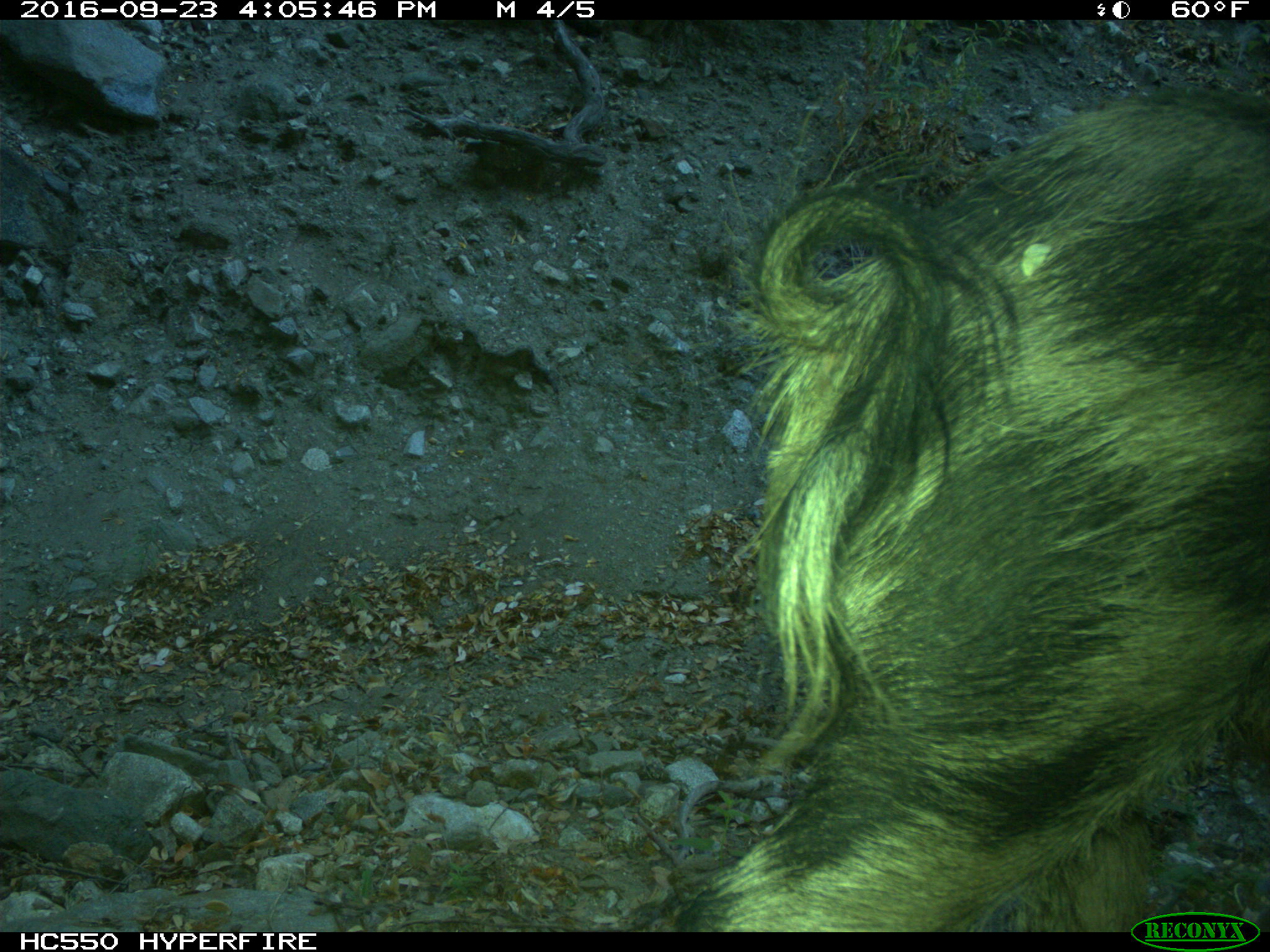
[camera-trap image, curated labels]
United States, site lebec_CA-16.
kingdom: Animalia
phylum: Chordata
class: Mammalia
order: Artiodactyla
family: Suidae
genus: Sus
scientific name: Sus scrofa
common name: wild boar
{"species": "Sus scrofa (wild boar)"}